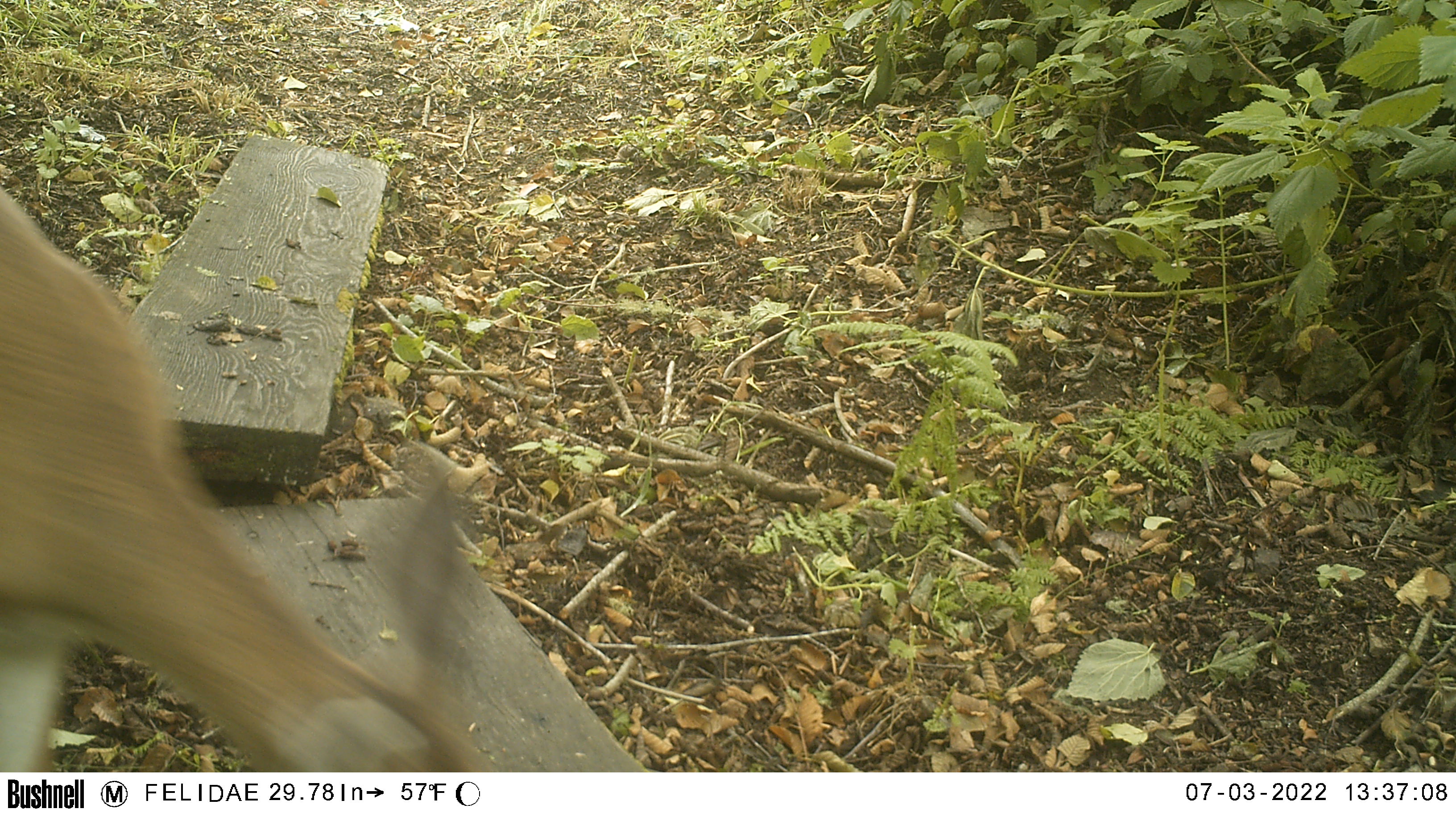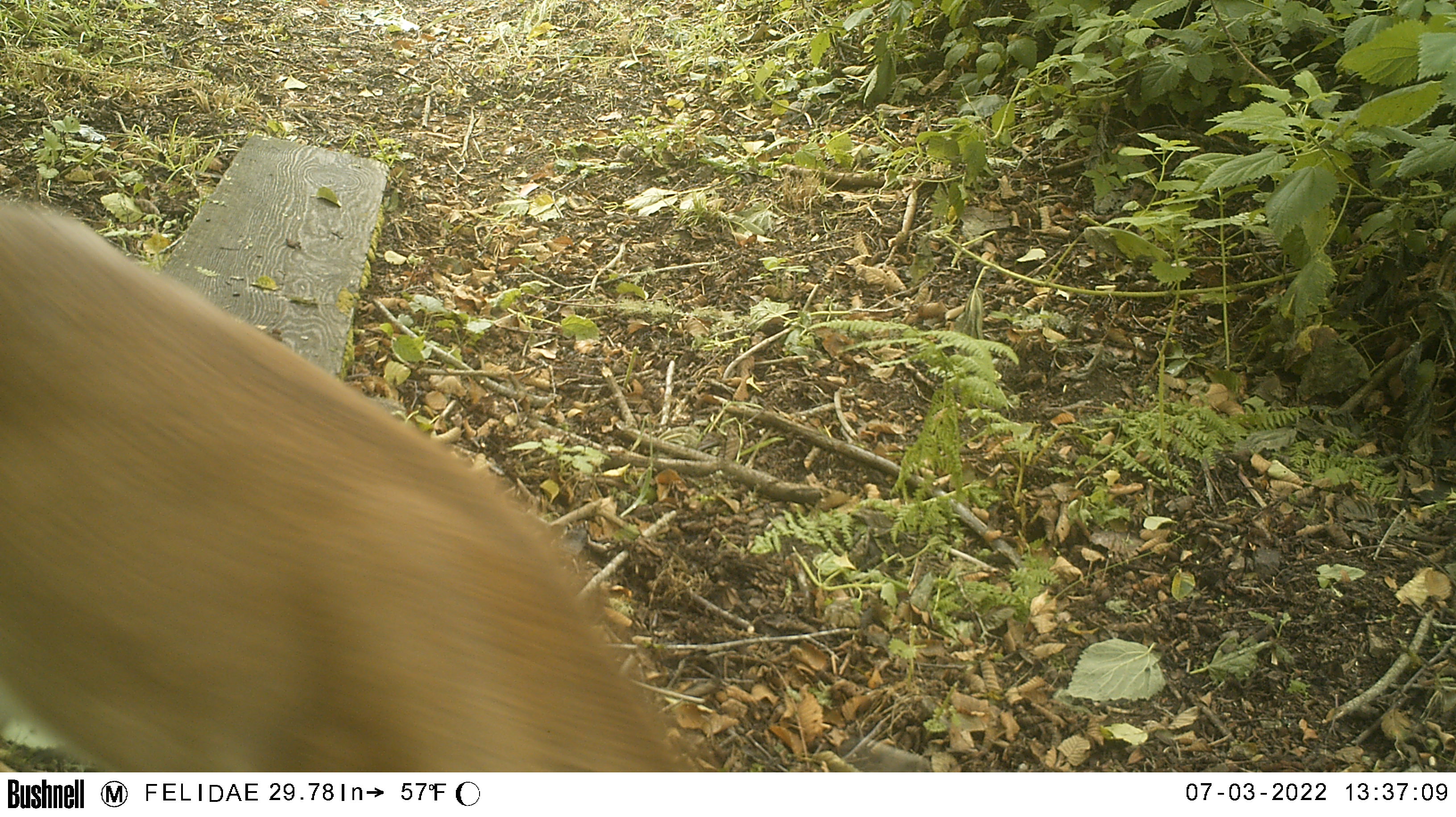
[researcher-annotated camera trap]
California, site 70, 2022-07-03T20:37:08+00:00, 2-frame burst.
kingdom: Animalia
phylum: Chordata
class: Mammalia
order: Artiodactyla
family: Cervidae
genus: Odocoileus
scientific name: Odocoileus hemionus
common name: mule deer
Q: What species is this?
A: Mule deer (Odocoileus hemionus).